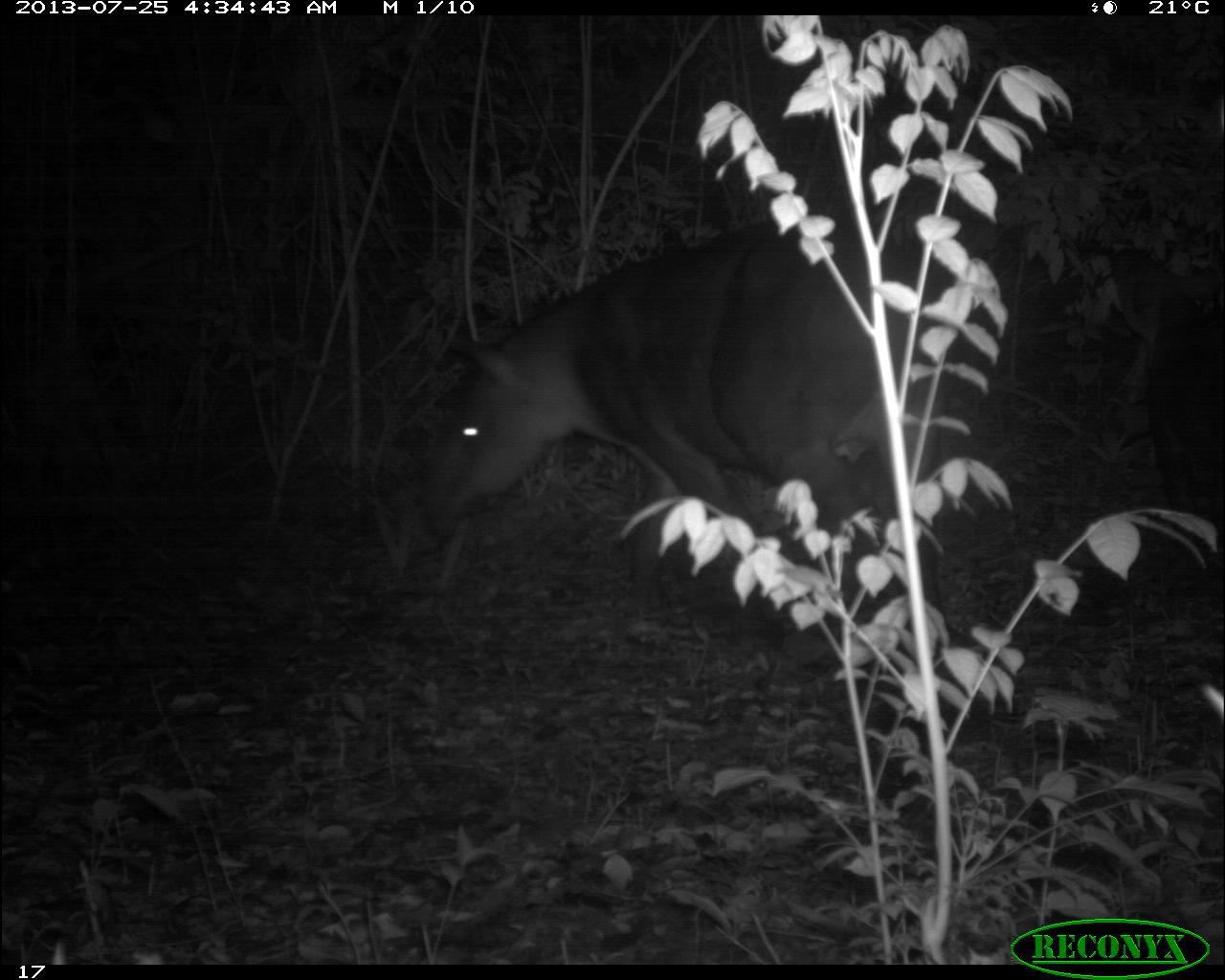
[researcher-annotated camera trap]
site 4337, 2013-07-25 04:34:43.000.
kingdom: Animalia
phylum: Chordata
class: Mammalia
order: Perissodactyla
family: Tapiridae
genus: Tapirus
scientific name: Tapirus bairdii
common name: baird's tapir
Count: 1.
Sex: female.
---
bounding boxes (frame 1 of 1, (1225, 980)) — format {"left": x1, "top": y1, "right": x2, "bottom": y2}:
tapirus bairdii: {"left": 414, "top": 216, "right": 995, "bottom": 676}